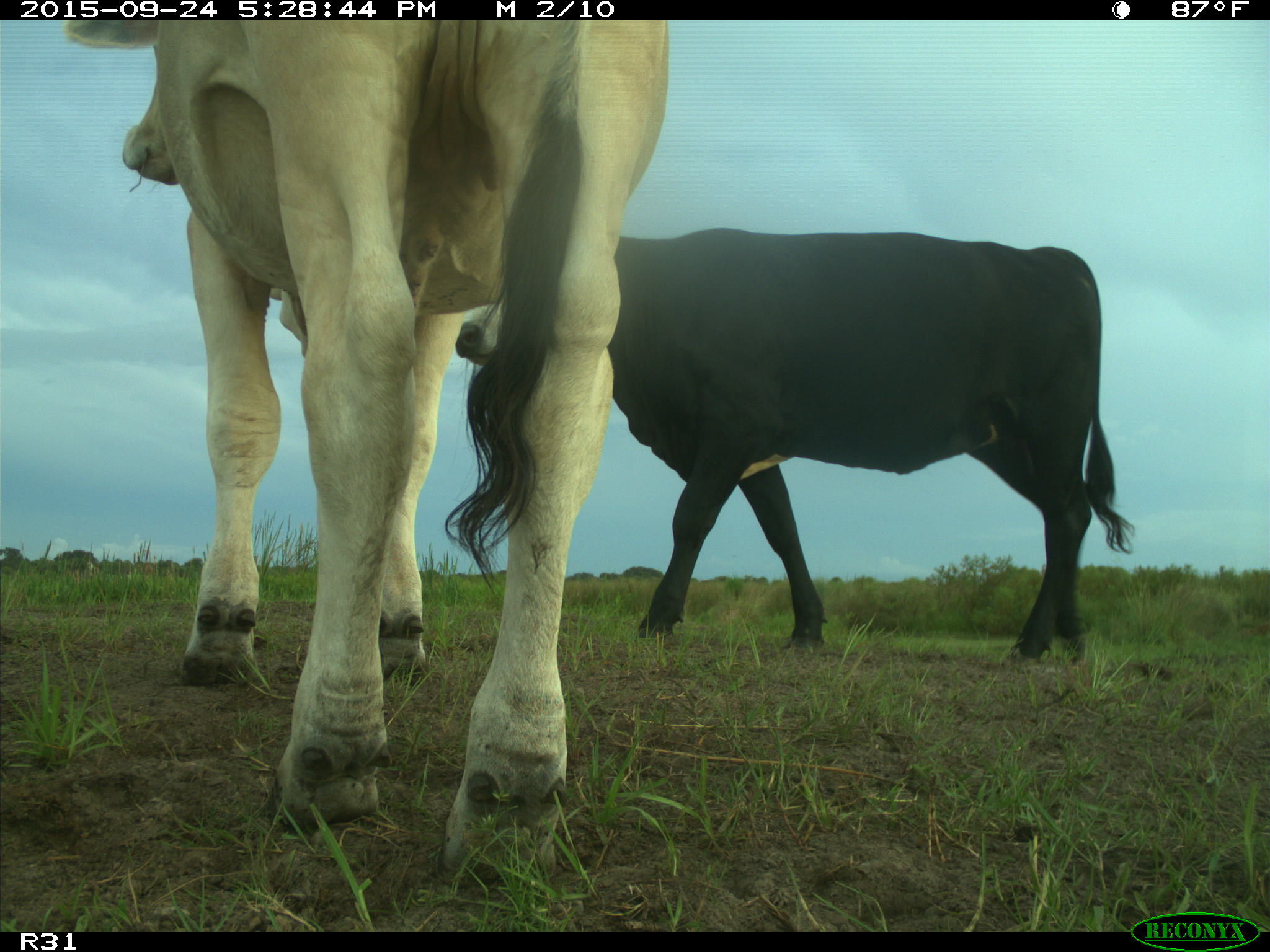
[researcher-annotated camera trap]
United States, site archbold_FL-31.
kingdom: Animalia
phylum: Chordata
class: Mammalia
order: Artiodactyla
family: Bovidae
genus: Bos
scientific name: Bos taurus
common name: domestic cow